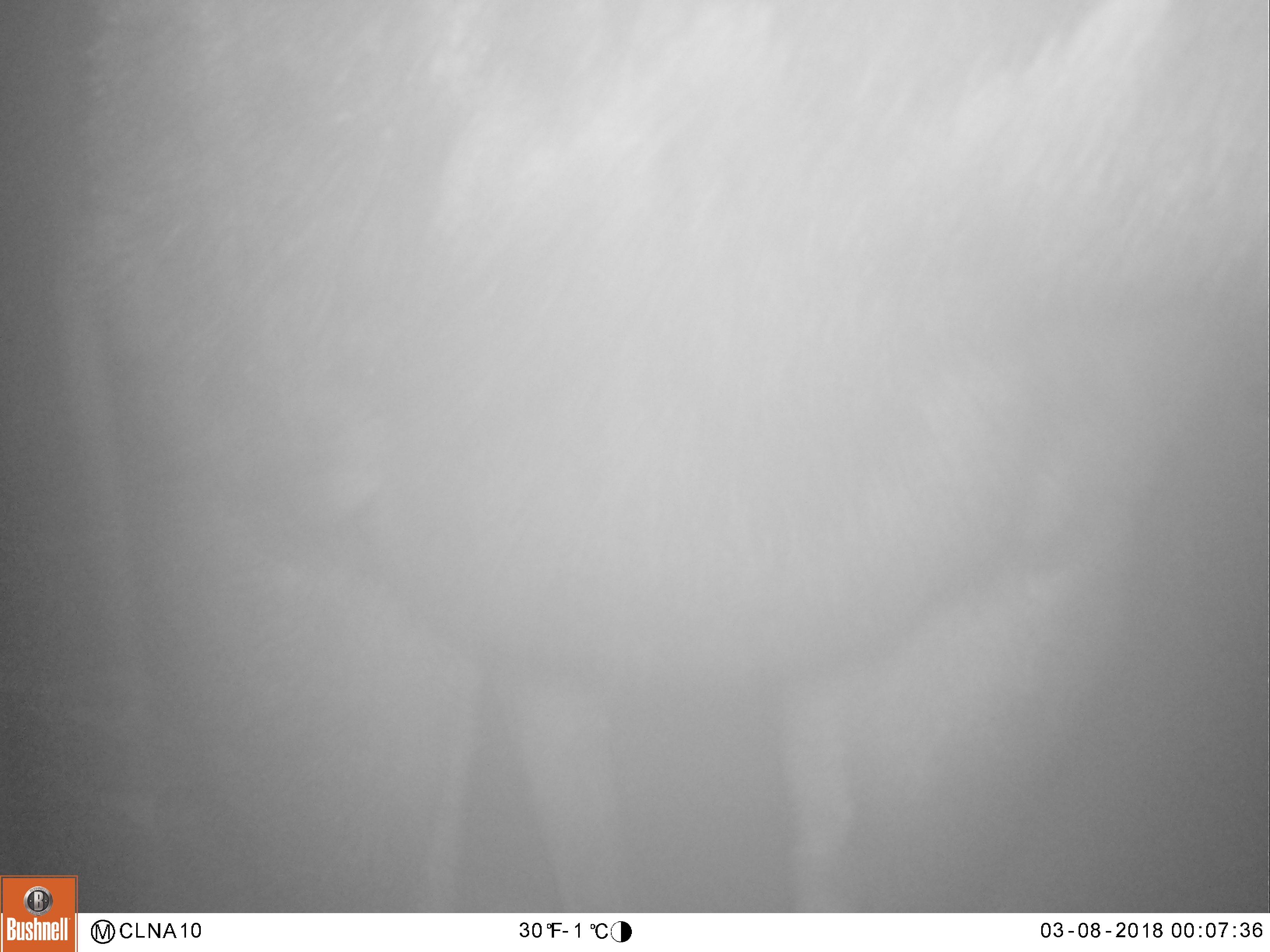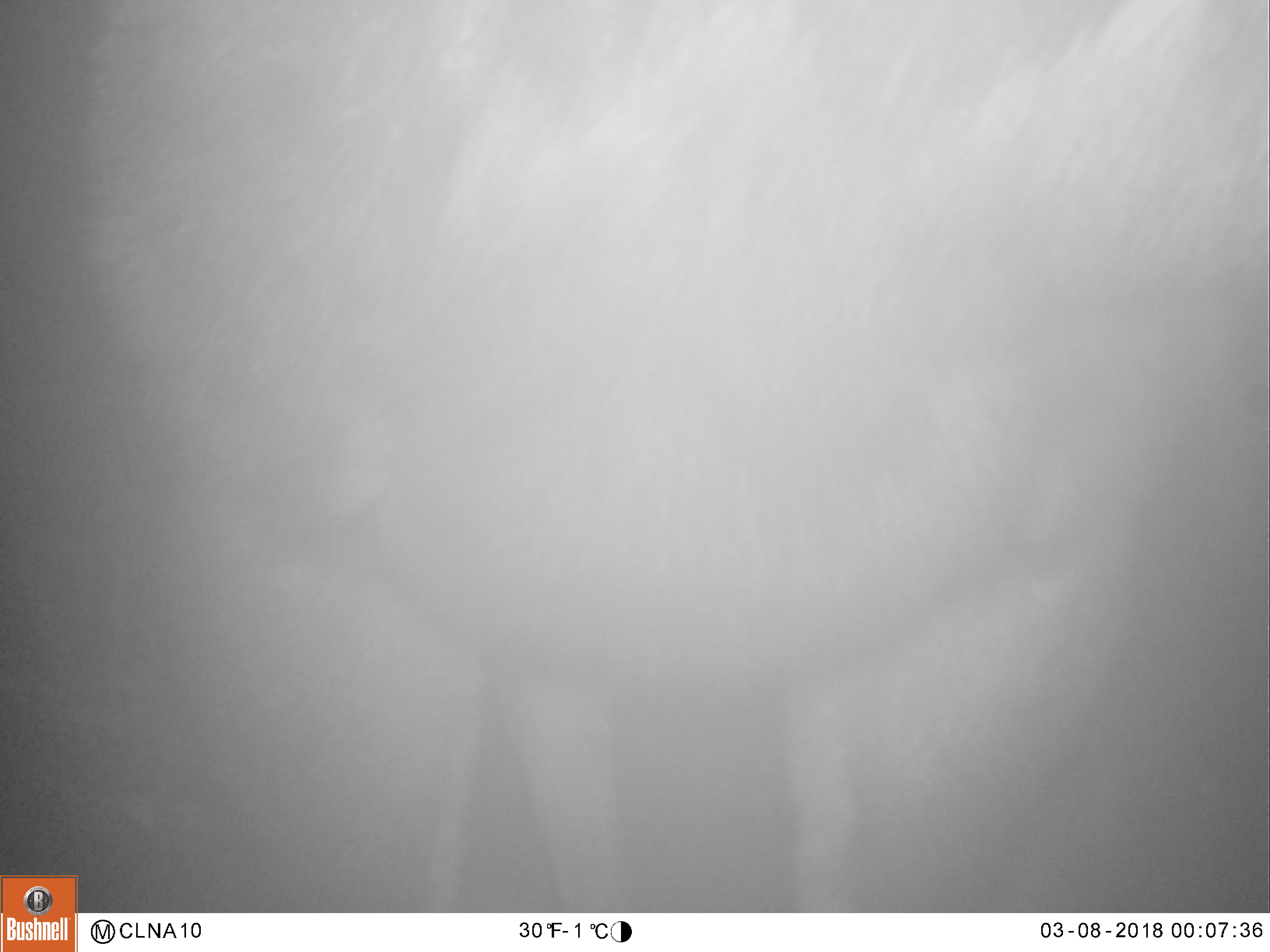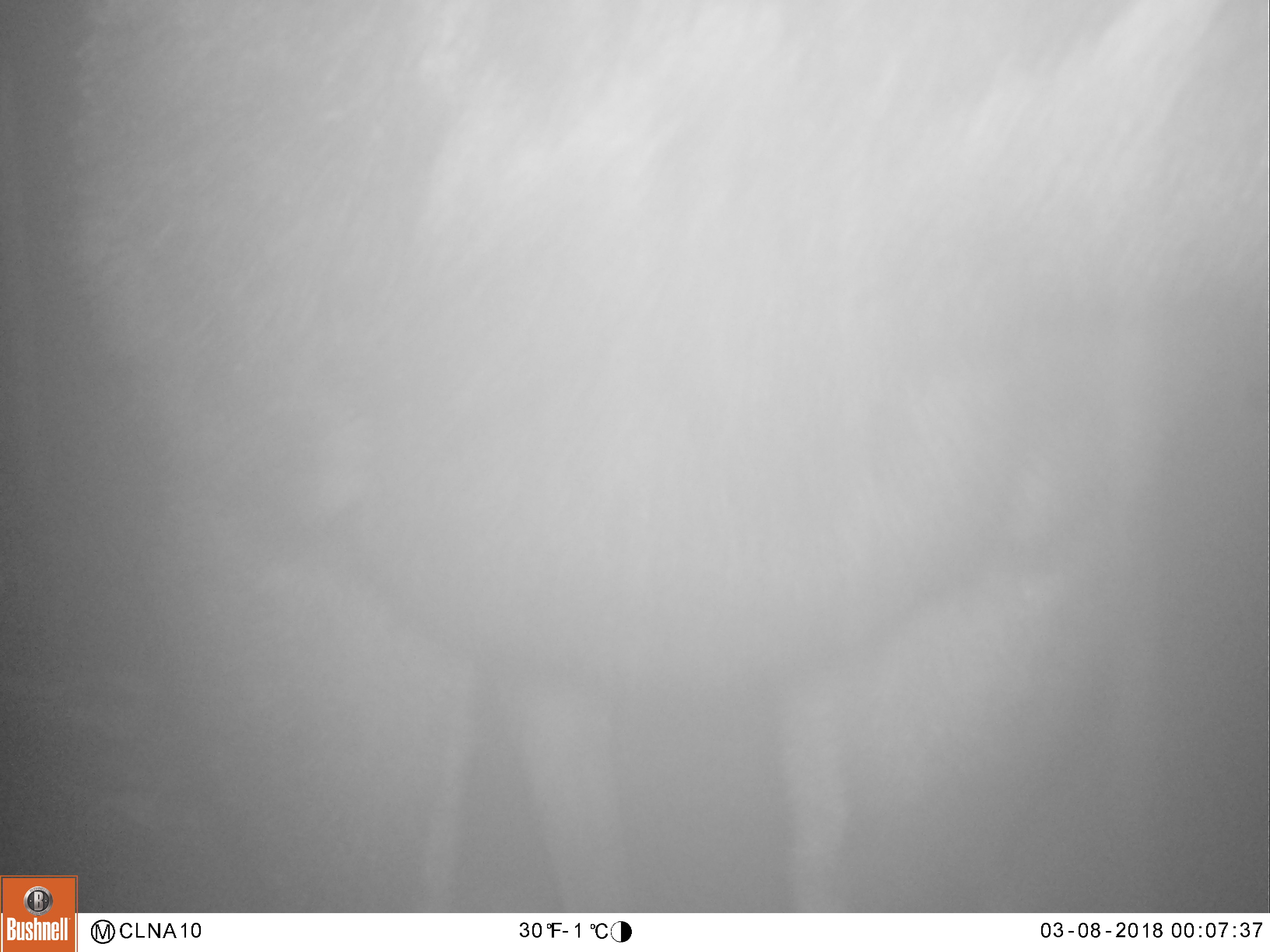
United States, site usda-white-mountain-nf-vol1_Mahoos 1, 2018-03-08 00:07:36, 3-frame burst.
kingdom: Animalia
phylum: Chordata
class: Mammalia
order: Artiodactyla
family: Cervidae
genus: Alces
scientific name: Alces alces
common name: moose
Moose (Alces alces).